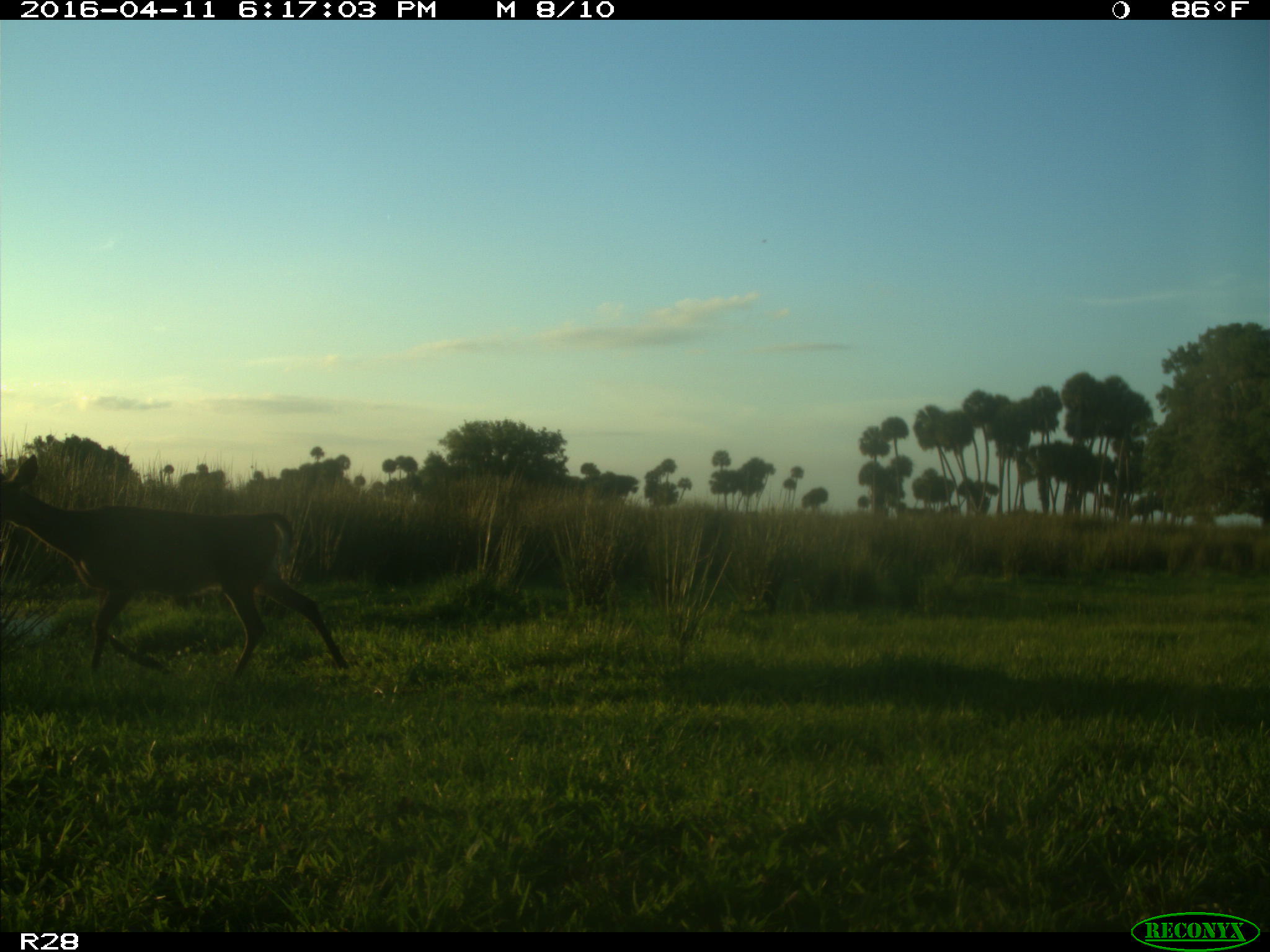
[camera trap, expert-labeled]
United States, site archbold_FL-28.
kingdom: Animalia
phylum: Chordata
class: Mammalia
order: Artiodactyla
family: Cervidae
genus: Odocoileus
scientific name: Odocoileus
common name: deer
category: unidentified deer